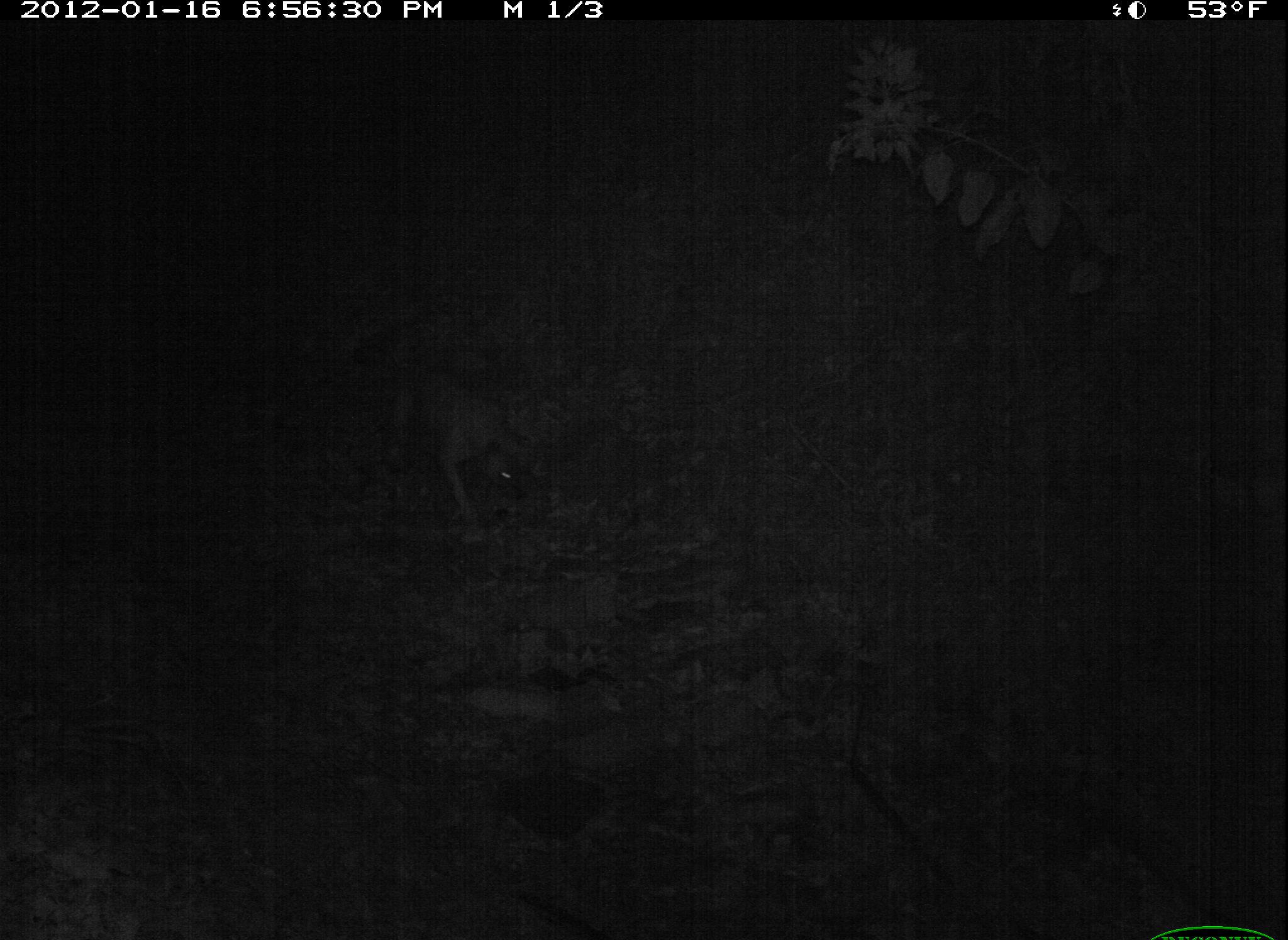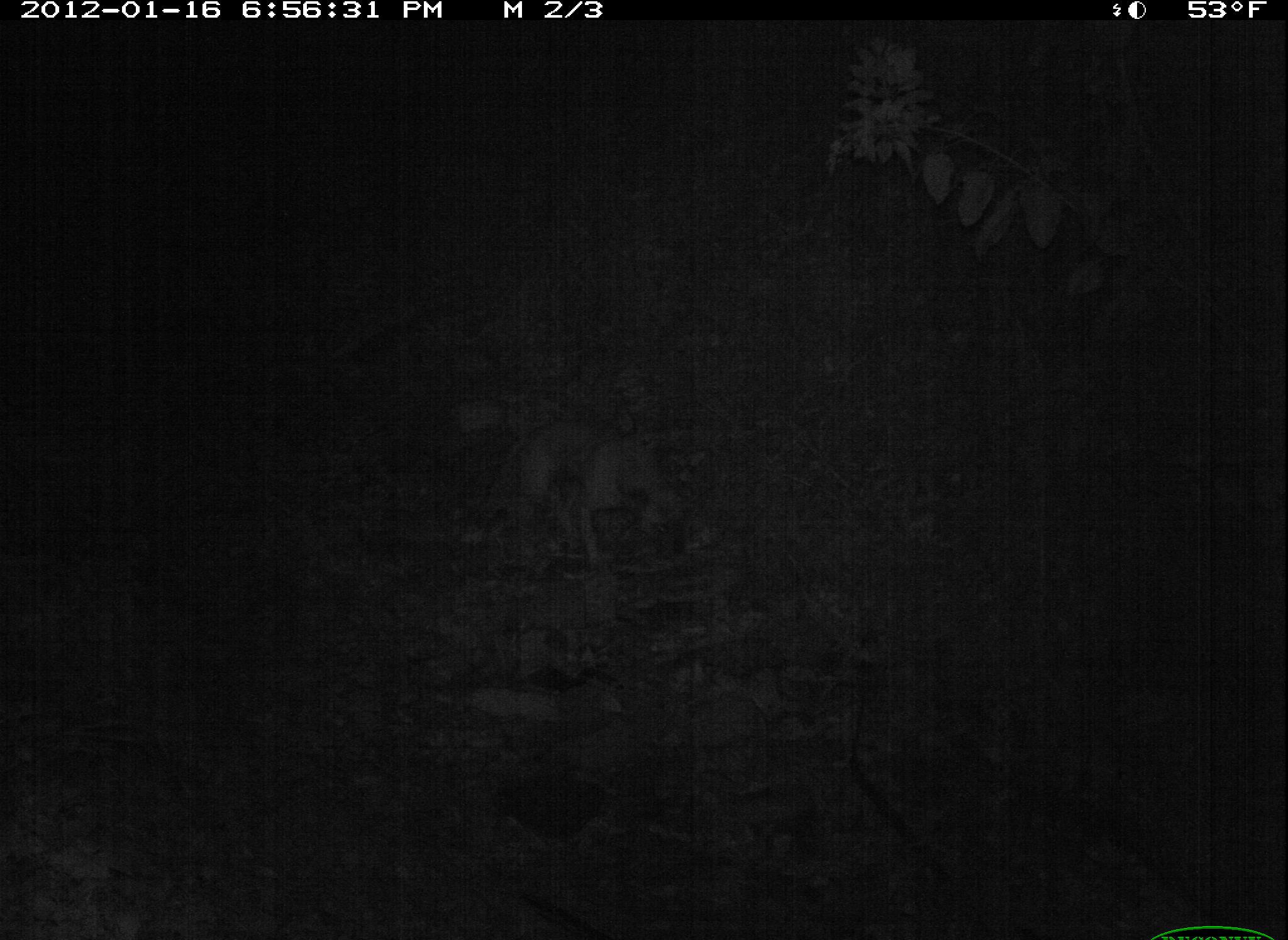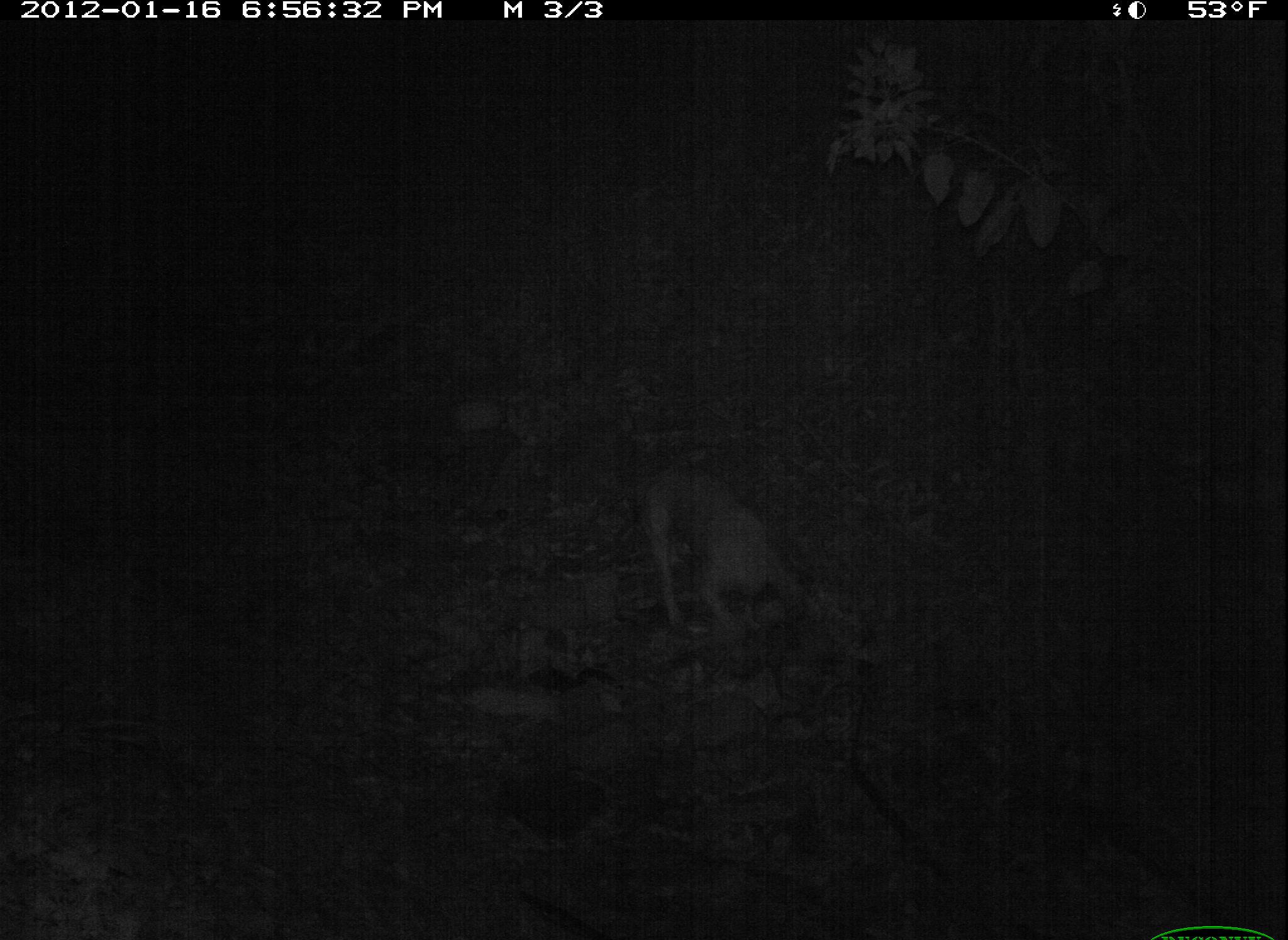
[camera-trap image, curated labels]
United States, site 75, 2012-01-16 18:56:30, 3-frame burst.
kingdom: Animalia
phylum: Chordata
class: Mammalia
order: Carnivora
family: Canidae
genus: Canis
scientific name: Canis familiaris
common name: domestic dog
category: dog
Dog (domestic dog) (Canis familiaris).